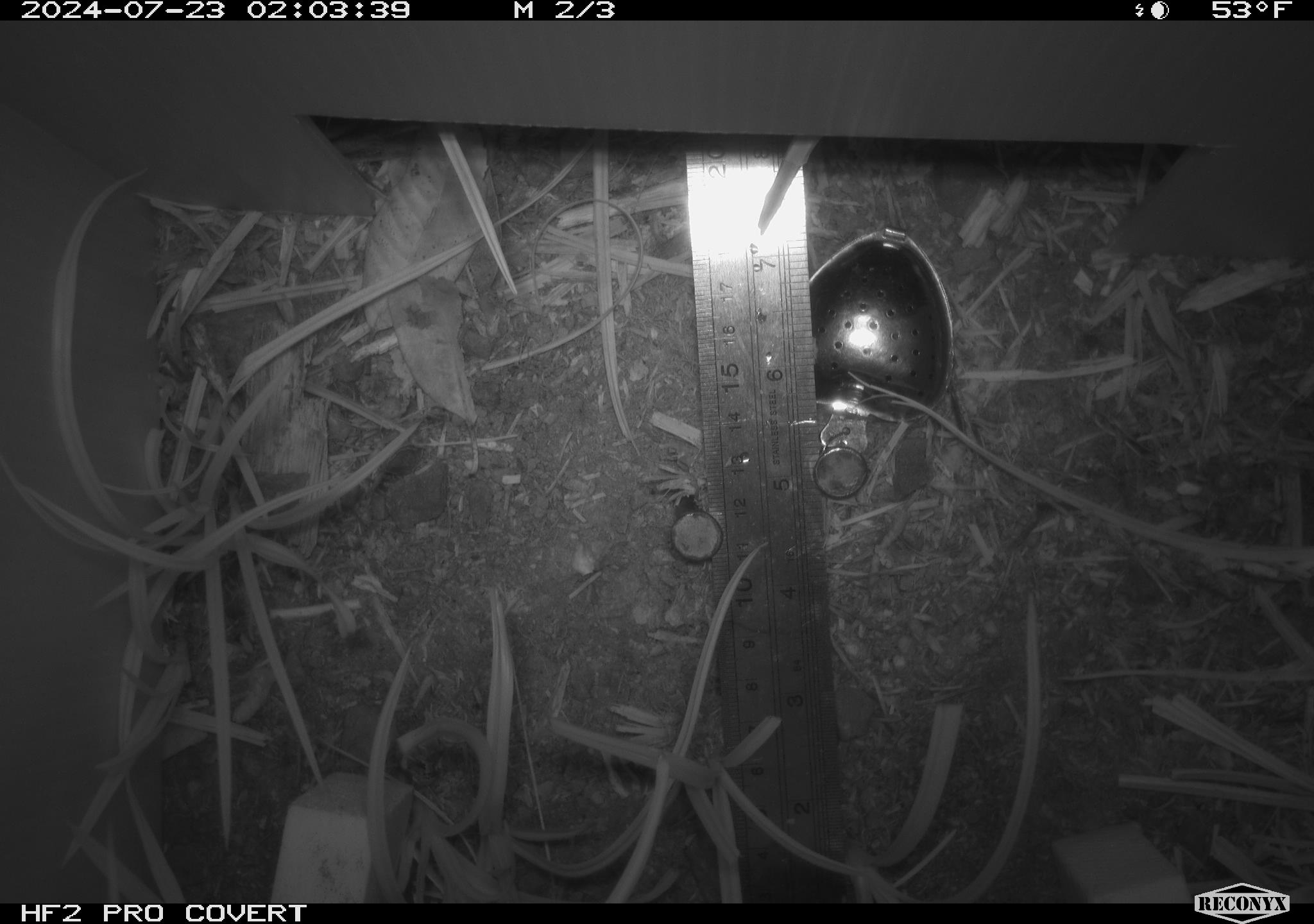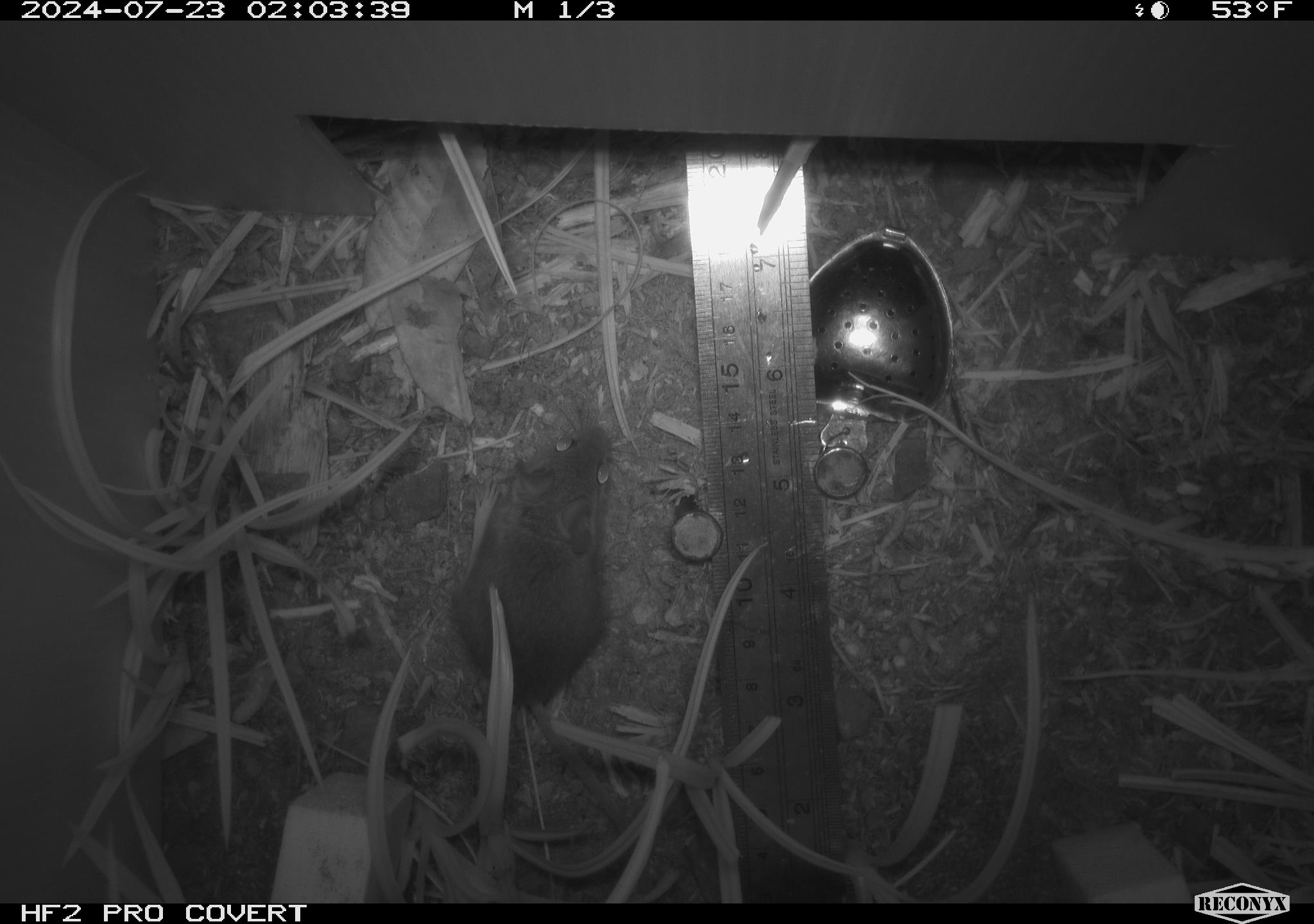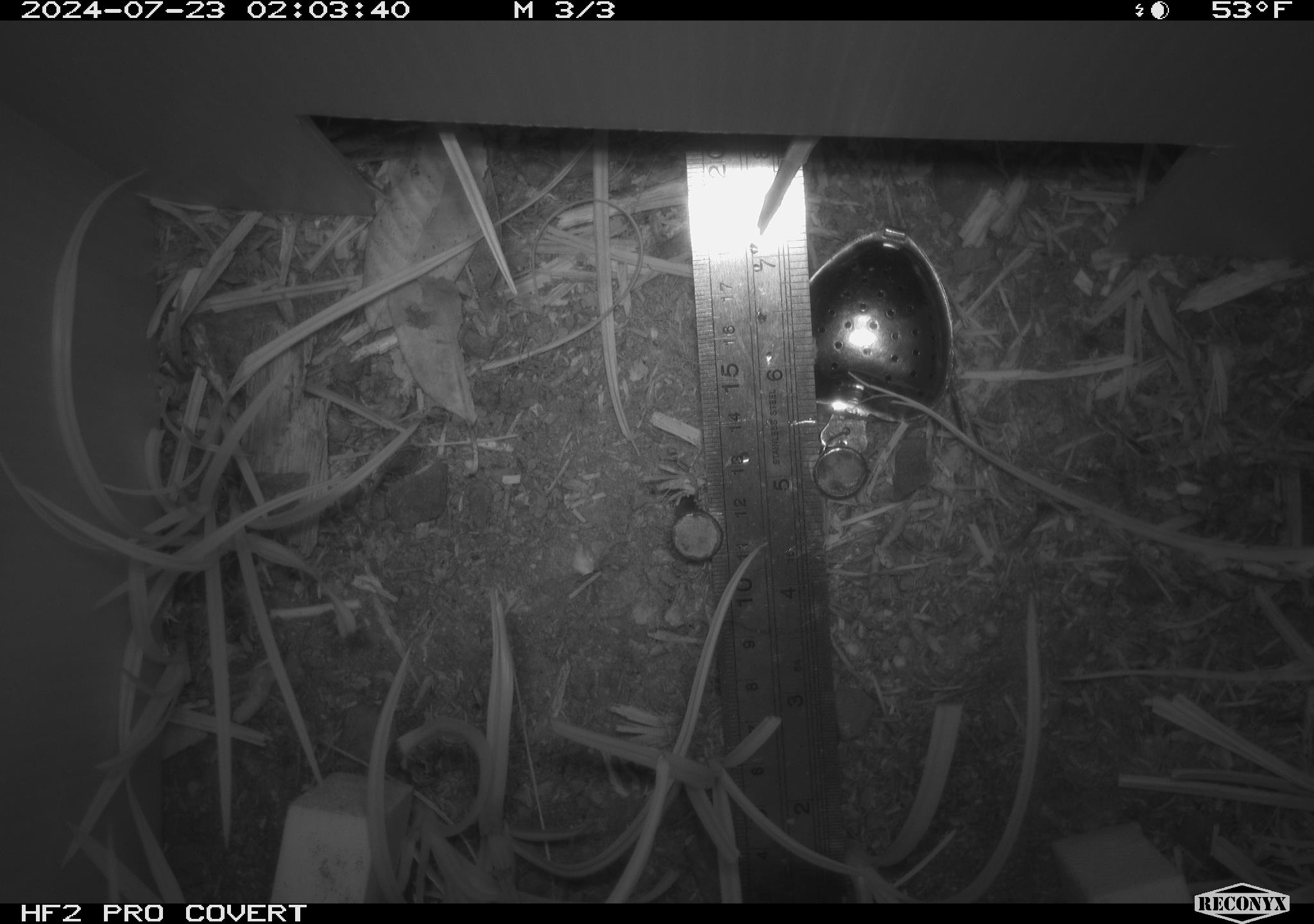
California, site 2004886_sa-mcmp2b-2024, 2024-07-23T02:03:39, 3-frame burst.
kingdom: Animalia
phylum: Chordata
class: Mammalia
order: Rodentia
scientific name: Rodentia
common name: mouse species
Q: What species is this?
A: Mouse species (Rodentia).